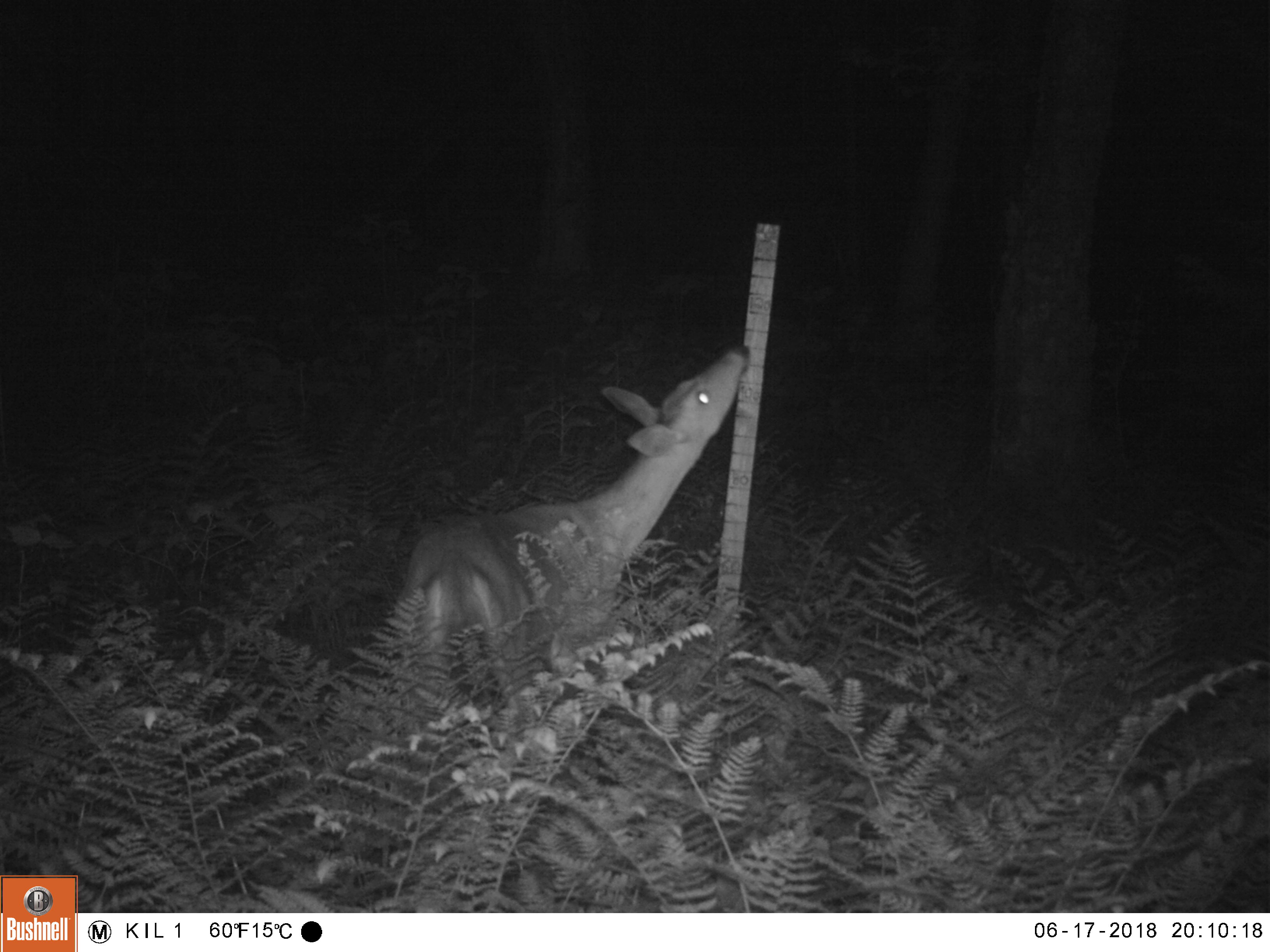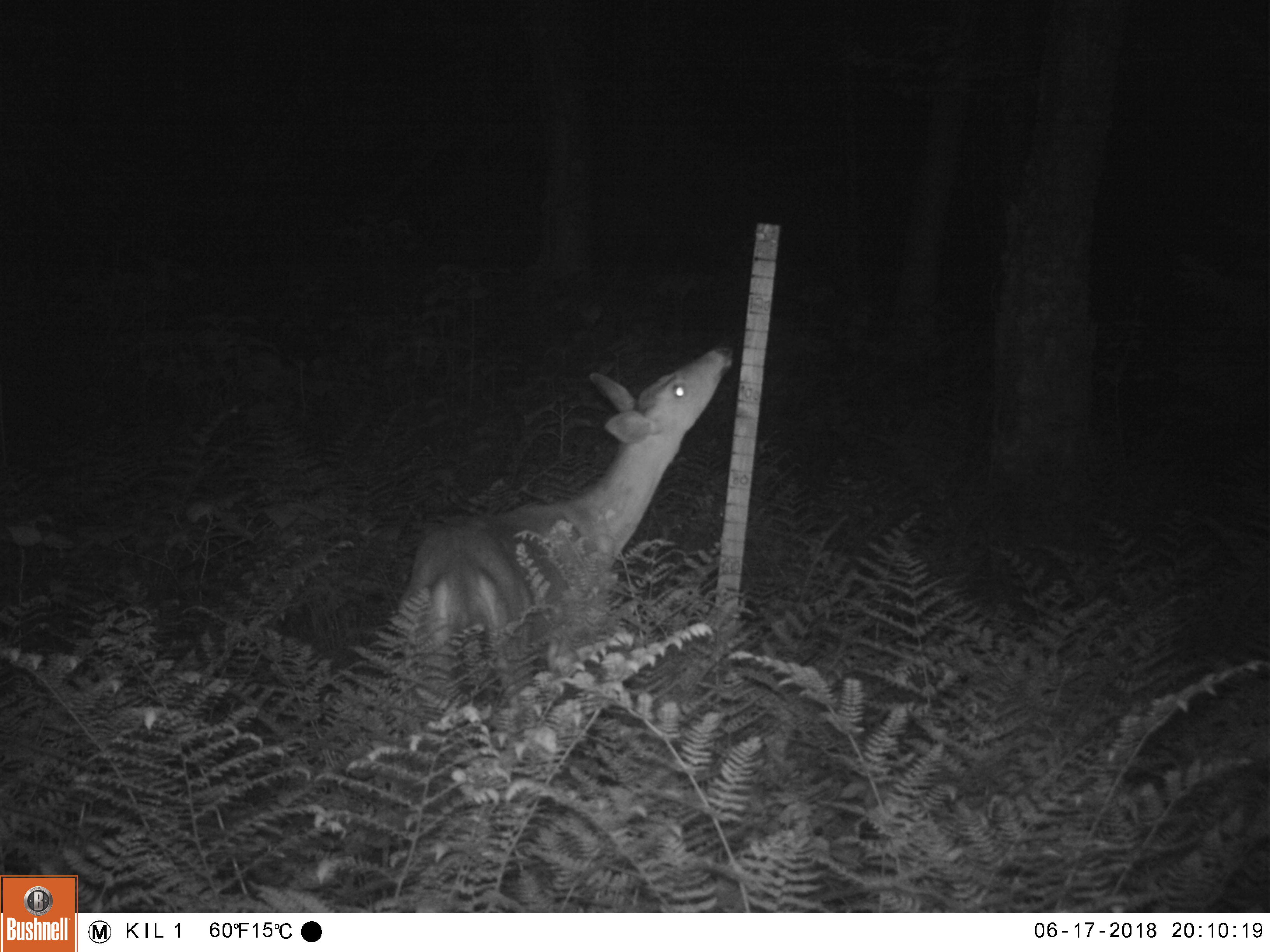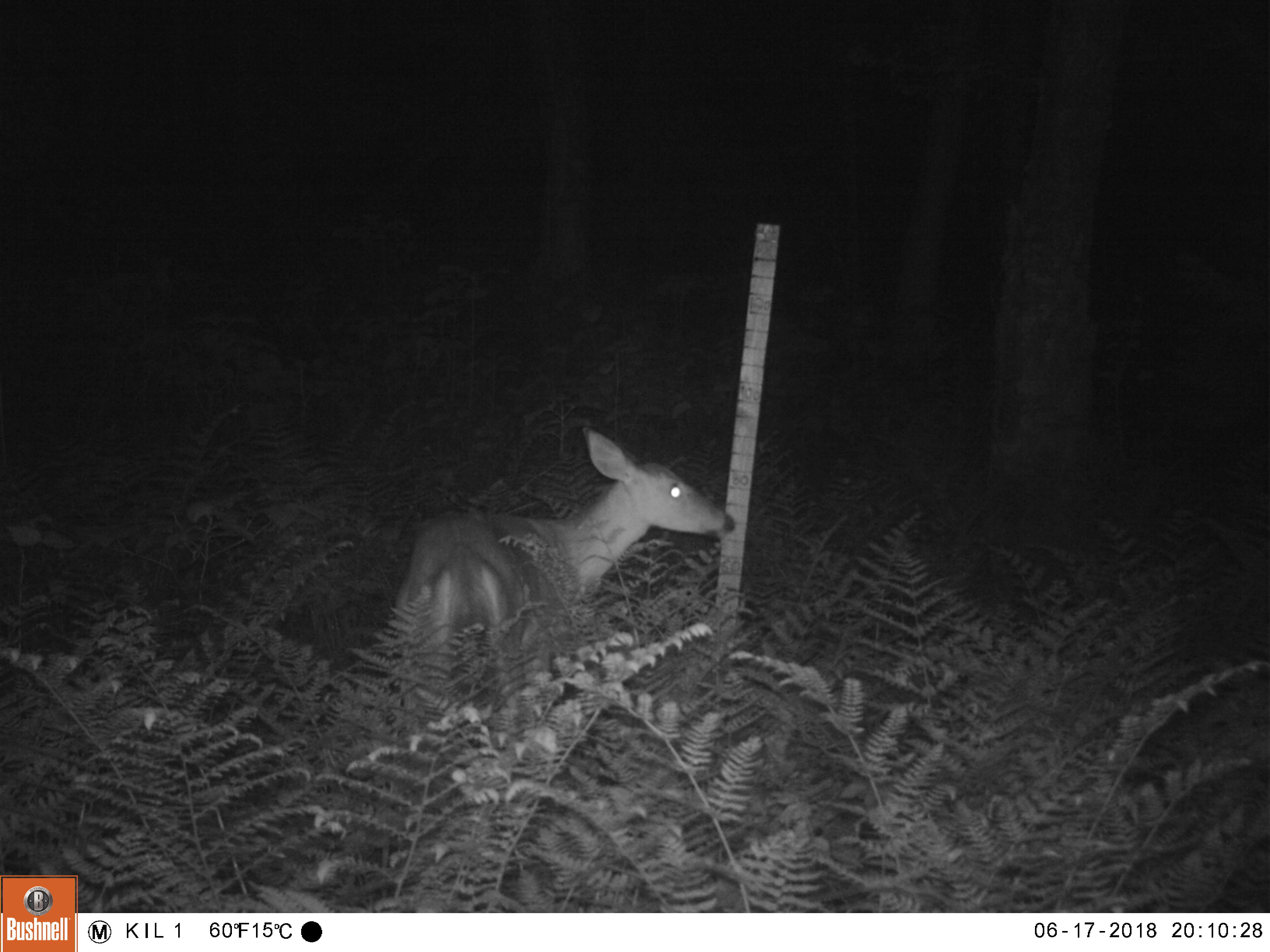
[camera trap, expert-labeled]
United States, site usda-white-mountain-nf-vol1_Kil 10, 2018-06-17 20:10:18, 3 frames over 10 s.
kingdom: Animalia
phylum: Chordata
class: Mammalia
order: Artiodactyla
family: Cervidae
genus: Odocoileus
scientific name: Odocoileus virginianus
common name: white-tailed deer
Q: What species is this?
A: White-tailed deer (Odocoileus virginianus).